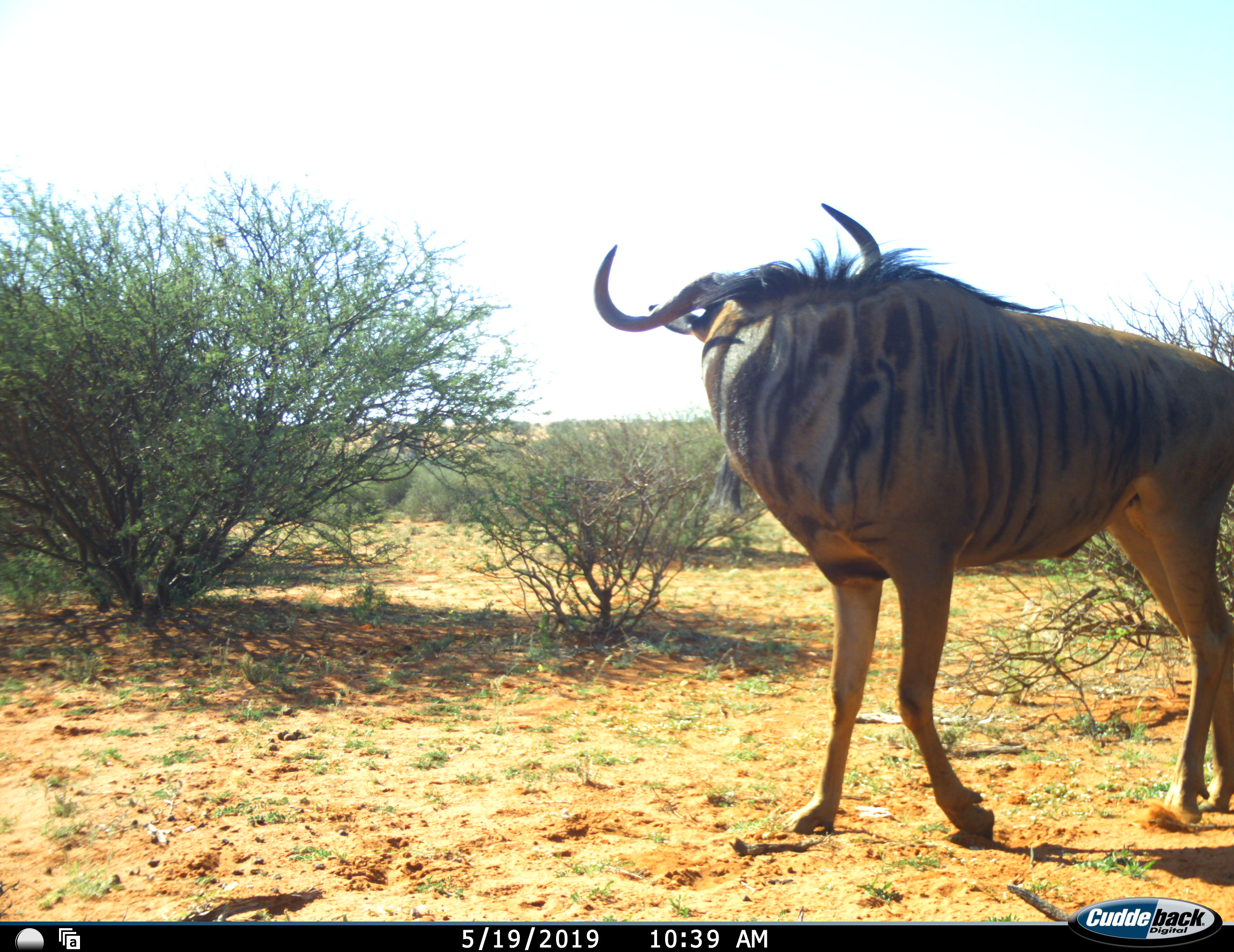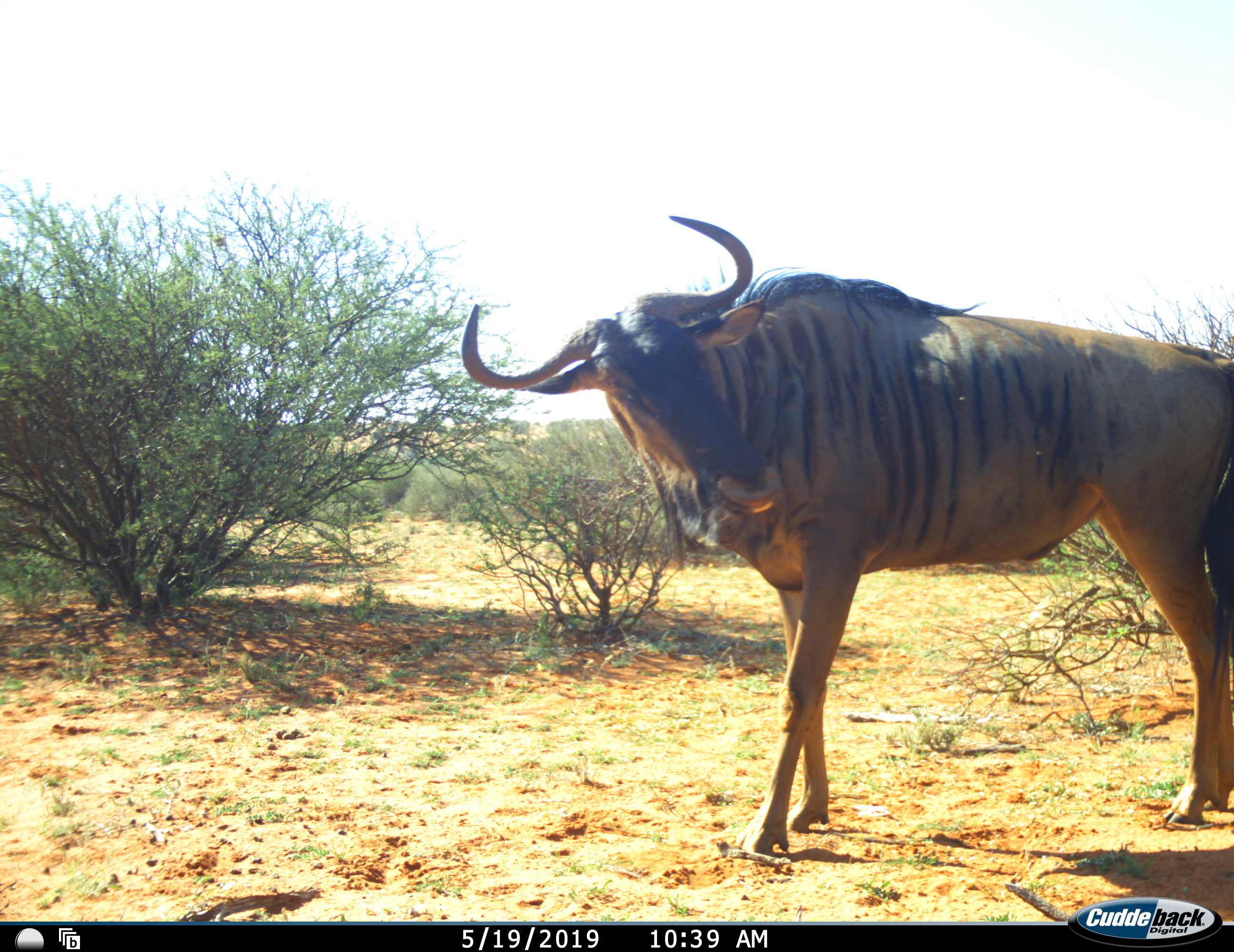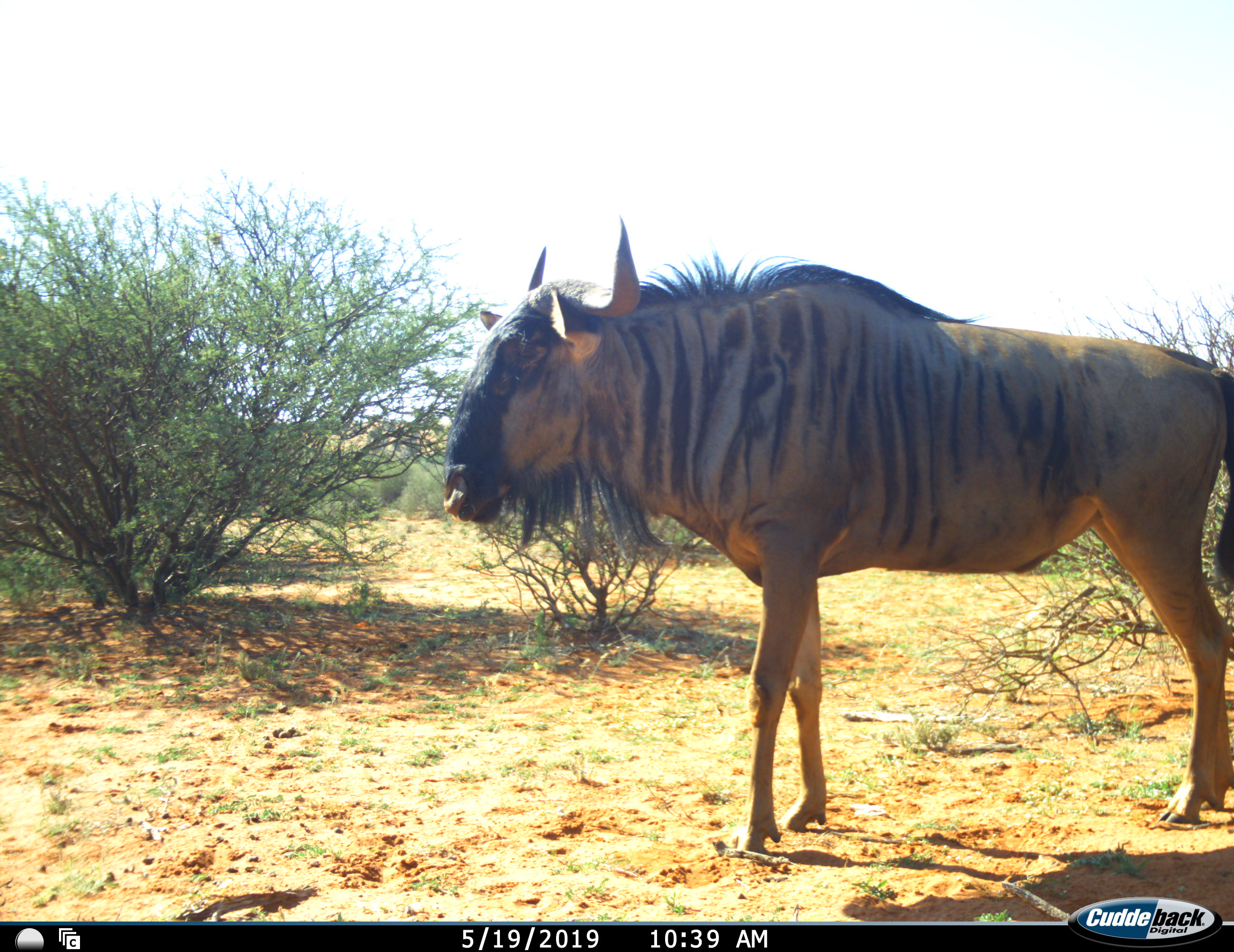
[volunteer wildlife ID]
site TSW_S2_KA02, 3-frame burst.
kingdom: Animalia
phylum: Chordata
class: Mammalia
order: Artiodactyla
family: Bovidae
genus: Connochaetes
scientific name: Connochaetes taurinus taurinus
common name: blue wildebeest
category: wildebeestblue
Wildebeestblue (blue wildebeest) (Connochaetes taurinus taurinus), count 1. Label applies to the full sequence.